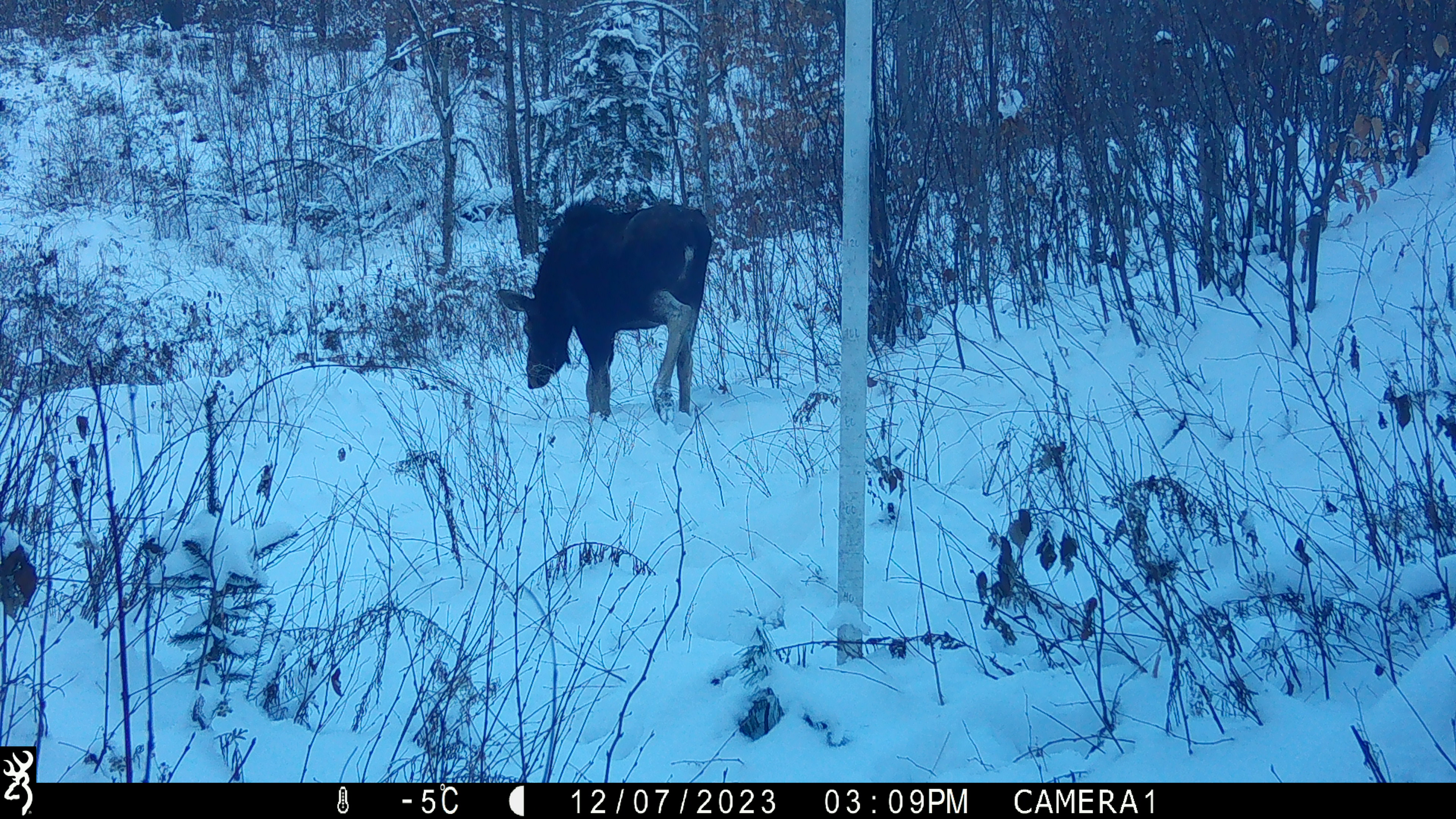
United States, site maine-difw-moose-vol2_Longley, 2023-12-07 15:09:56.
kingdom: Animalia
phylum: Chordata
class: Mammalia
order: Artiodactyla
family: Cervidae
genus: Alces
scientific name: Alces alces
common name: moose